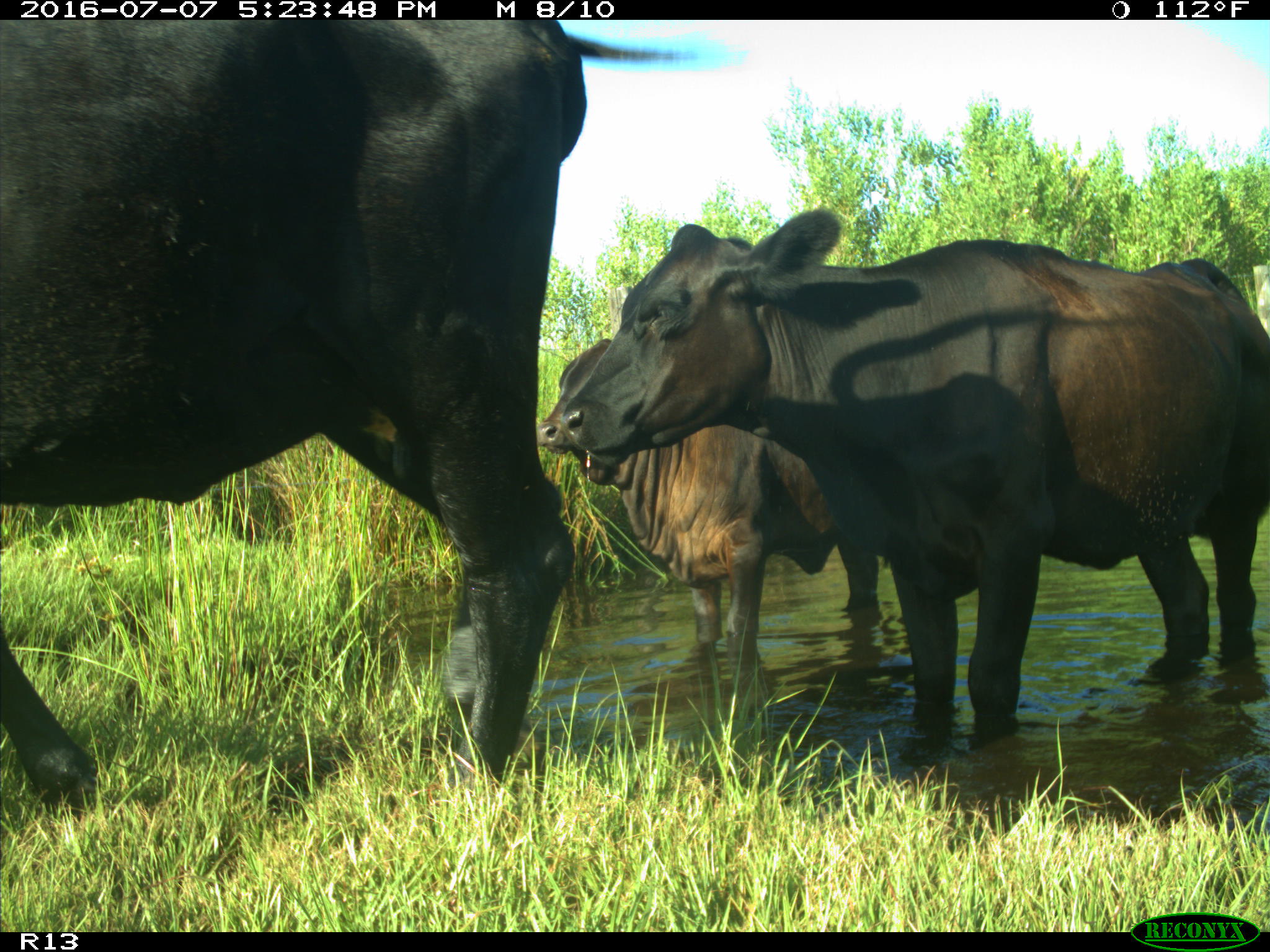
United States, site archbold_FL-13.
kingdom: Animalia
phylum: Chordata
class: Mammalia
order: Artiodactyla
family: Bovidae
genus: Bos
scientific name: Bos taurus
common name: domestic cow